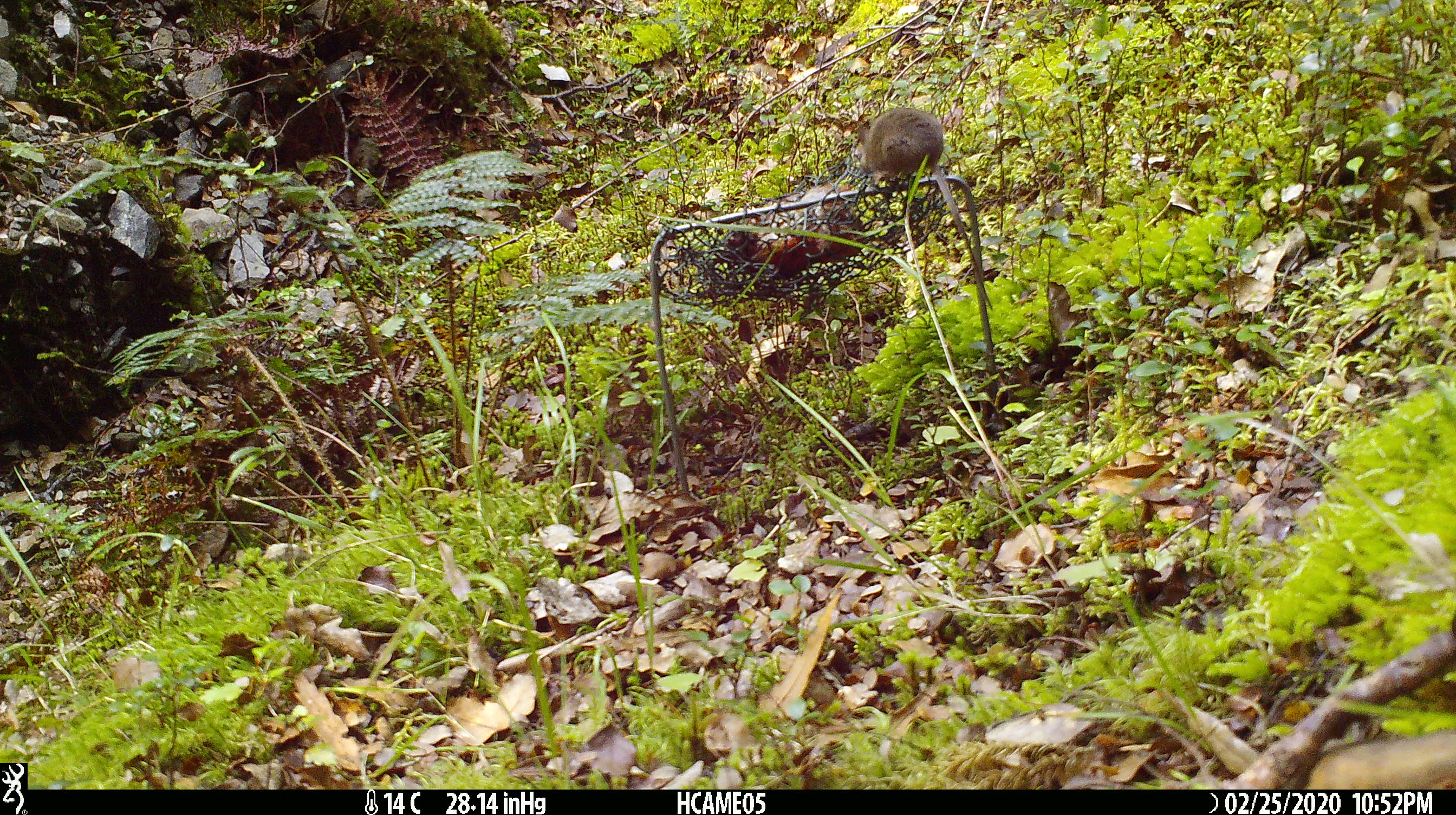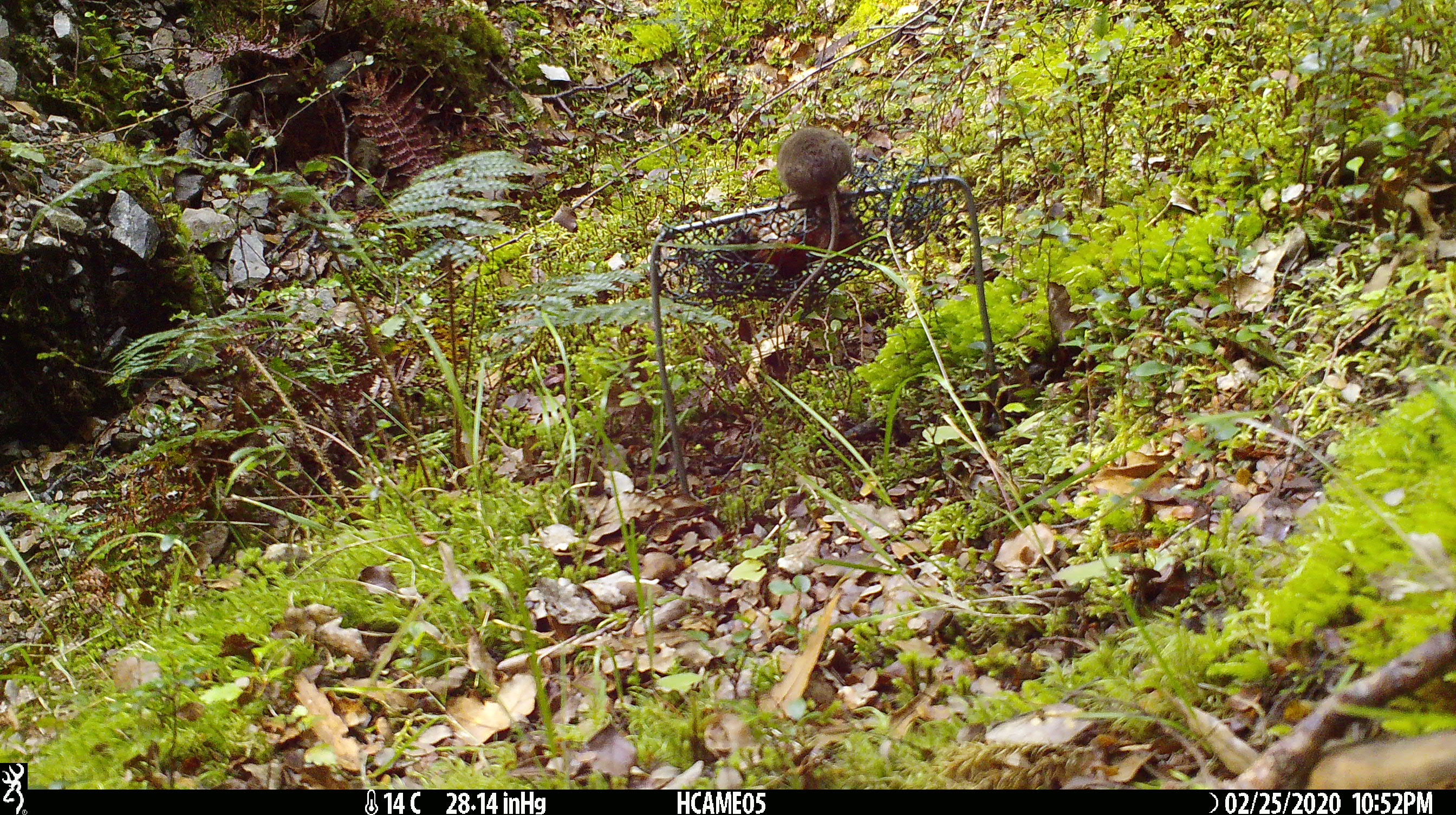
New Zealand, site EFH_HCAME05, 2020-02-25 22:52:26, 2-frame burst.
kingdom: Animalia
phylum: Chordata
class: Mammalia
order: Rodentia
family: Muridae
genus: Mus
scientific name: Mus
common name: mouse